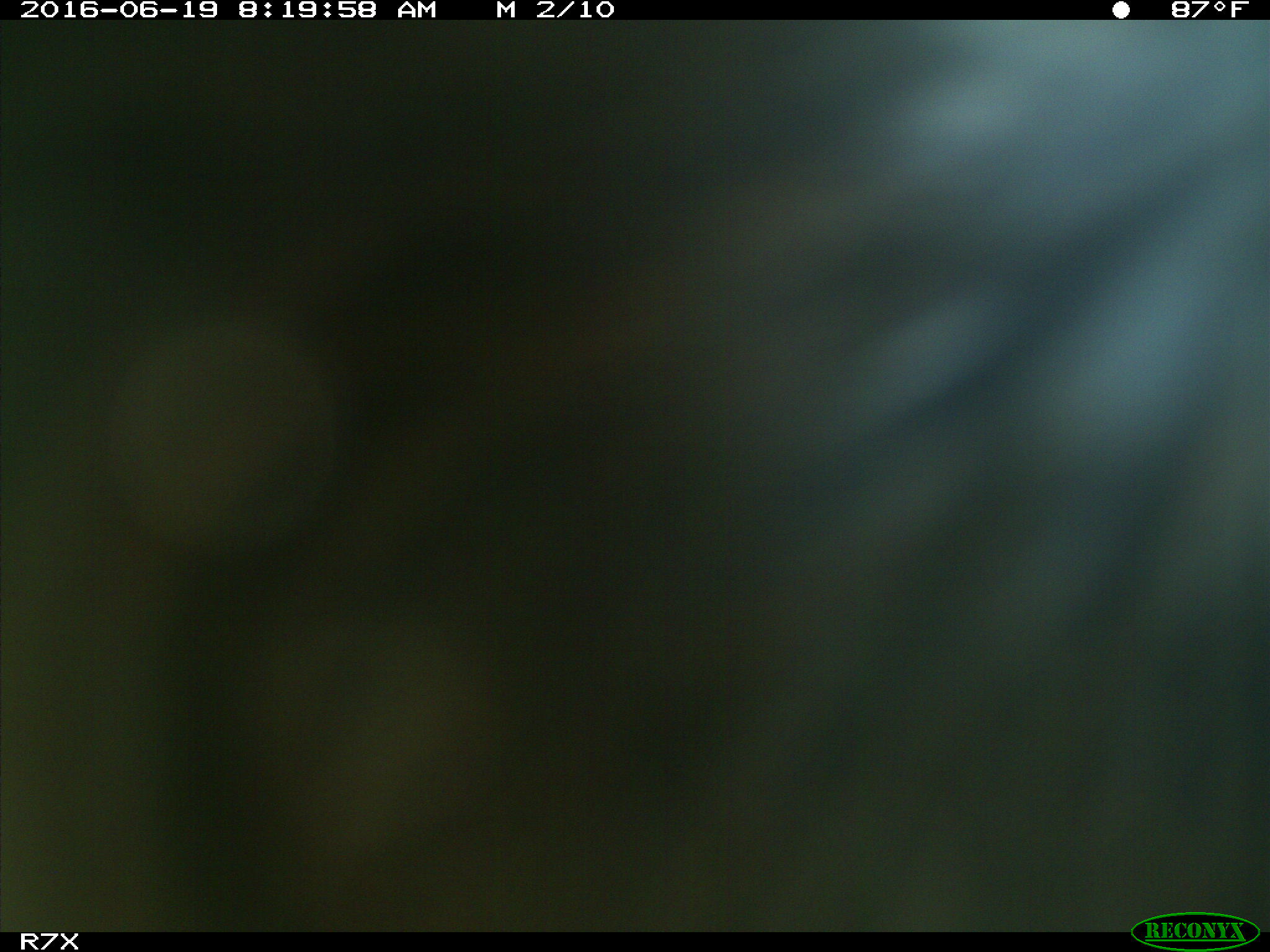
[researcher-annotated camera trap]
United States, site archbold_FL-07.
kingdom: Animalia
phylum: Chordata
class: Mammalia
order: Artiodactyla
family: Bovidae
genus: Bos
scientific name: Bos taurus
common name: domestic cow